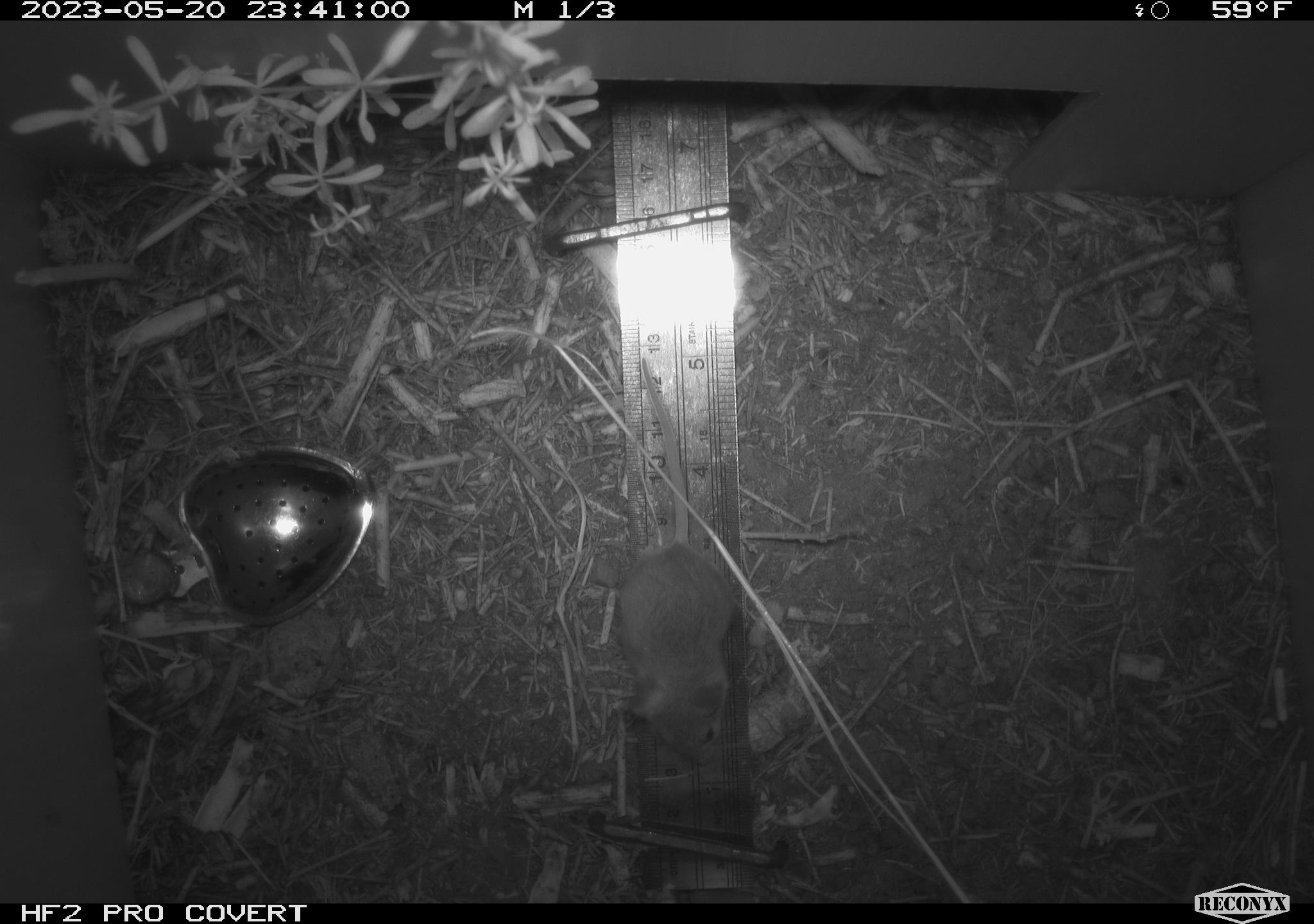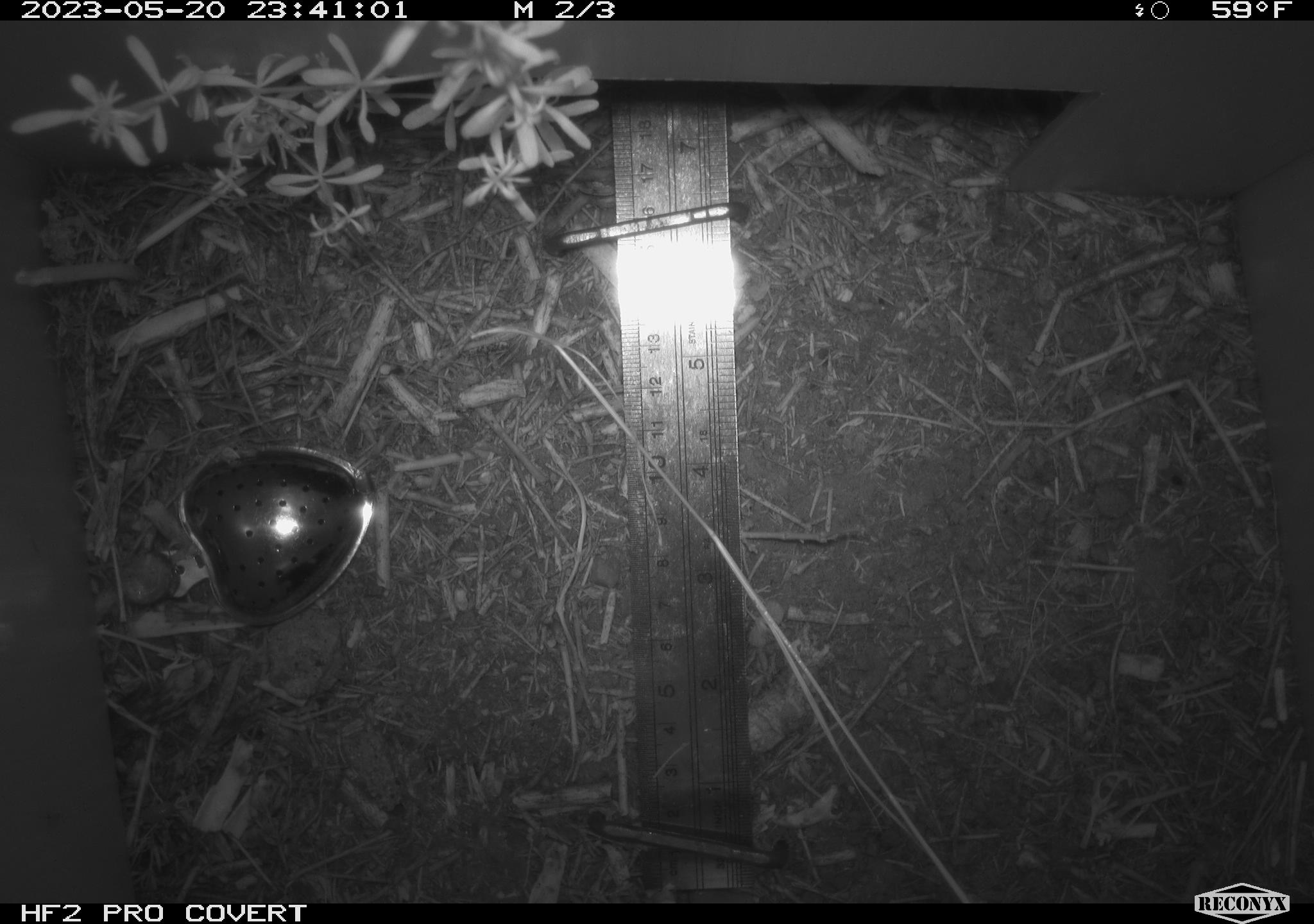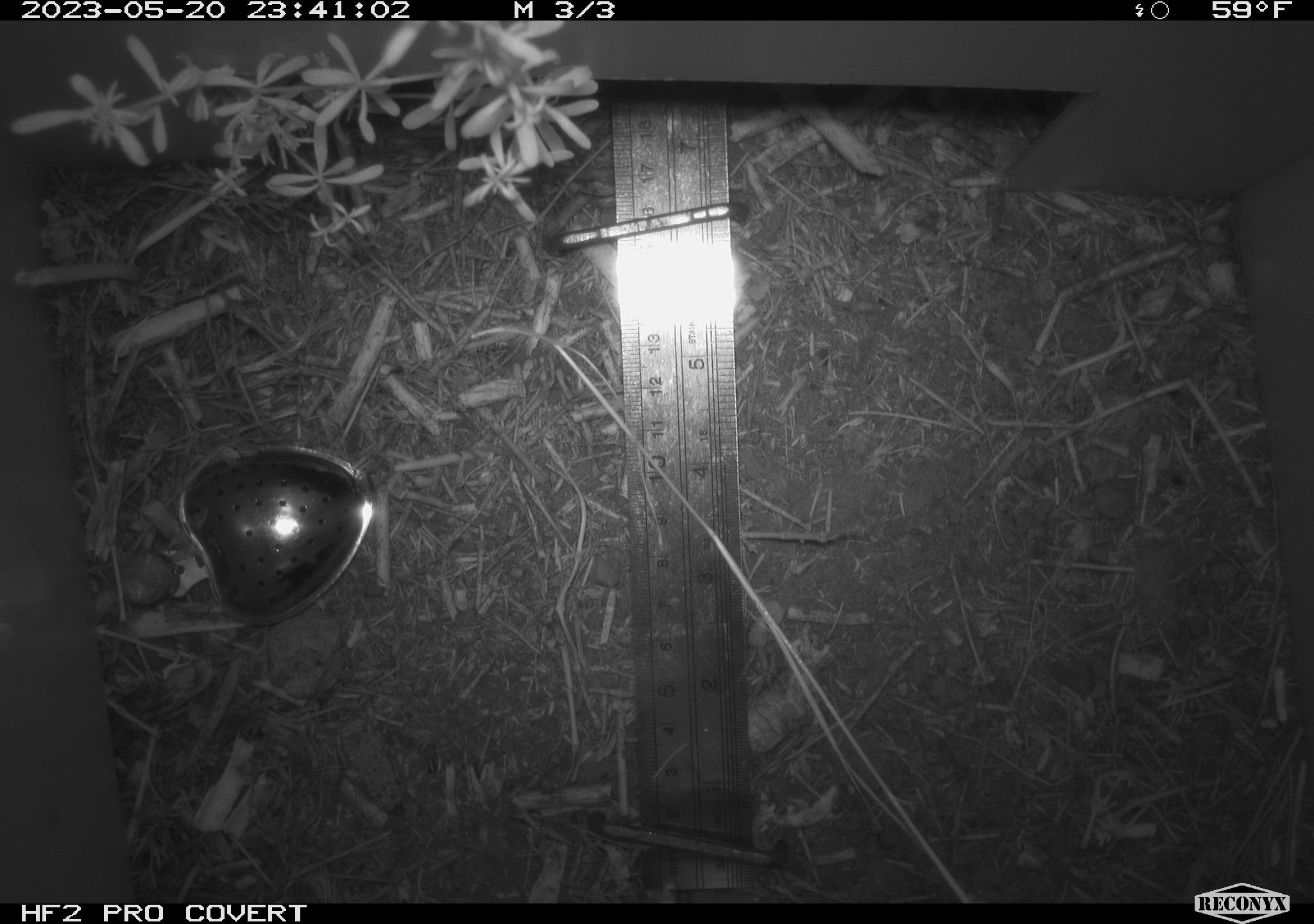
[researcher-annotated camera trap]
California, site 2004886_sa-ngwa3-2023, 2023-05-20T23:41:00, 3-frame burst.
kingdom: Animalia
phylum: Chordata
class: Mammalia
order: Rodentia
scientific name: Rodentia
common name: mouse species